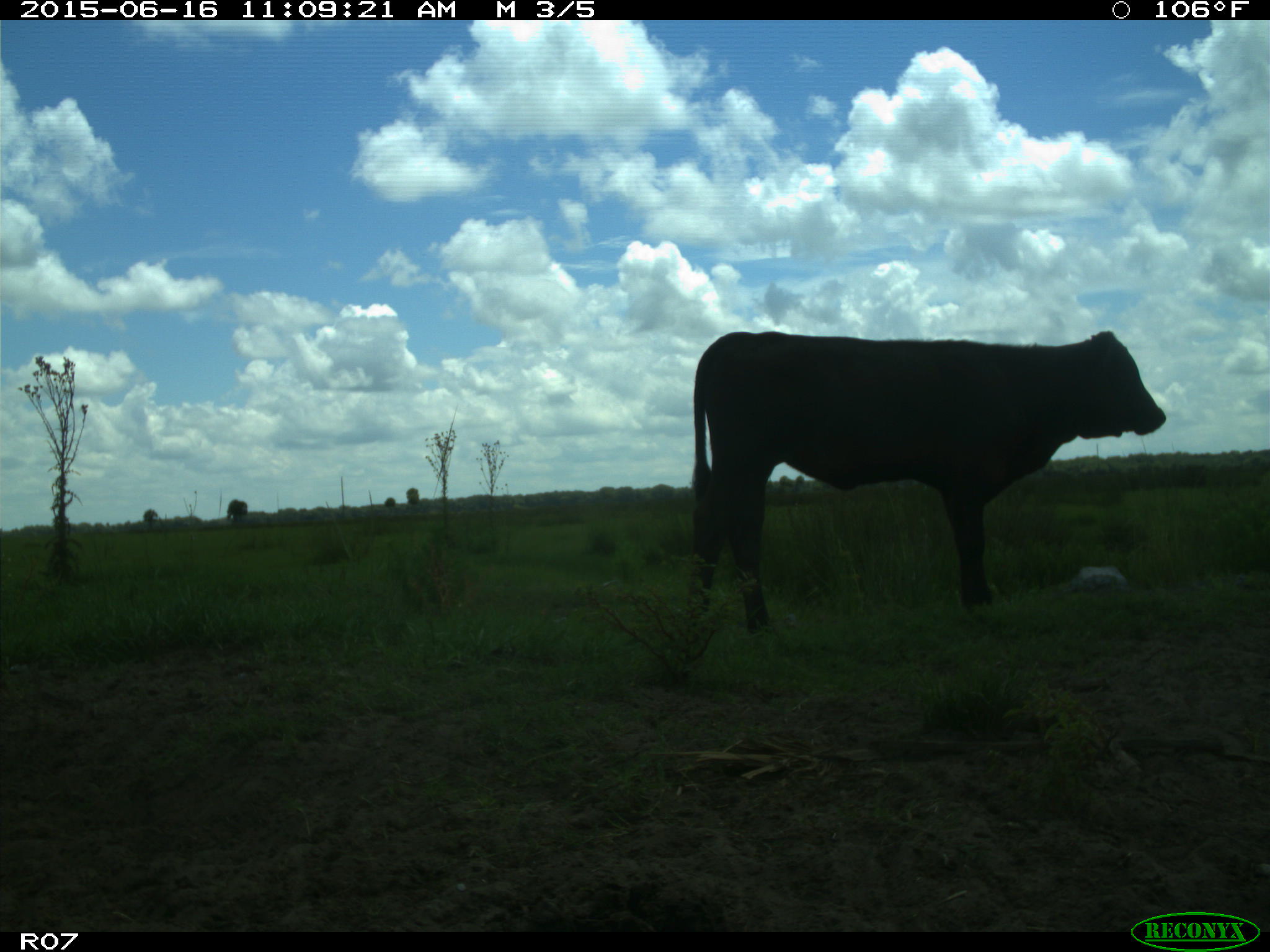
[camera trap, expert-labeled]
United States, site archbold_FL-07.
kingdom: Animalia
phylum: Chordata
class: Mammalia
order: Artiodactyla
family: Bovidae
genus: Bos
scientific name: Bos taurus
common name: domestic cow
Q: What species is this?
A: Bos taurus (domestic cow).